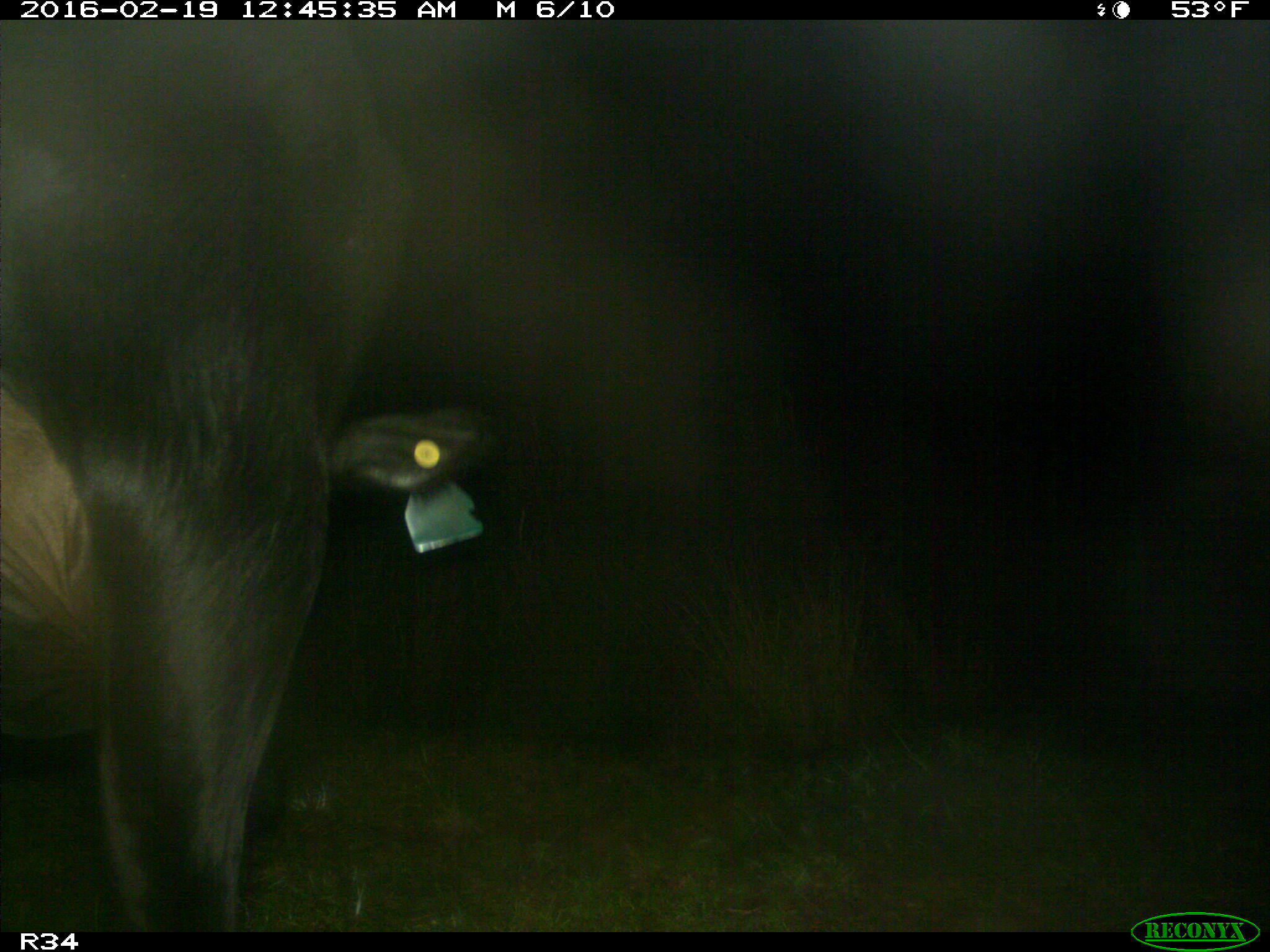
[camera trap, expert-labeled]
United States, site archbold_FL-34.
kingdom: Animalia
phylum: Chordata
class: Mammalia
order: Artiodactyla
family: Bovidae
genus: Bos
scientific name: Bos taurus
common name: domestic cow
Bos taurus (domestic cow).